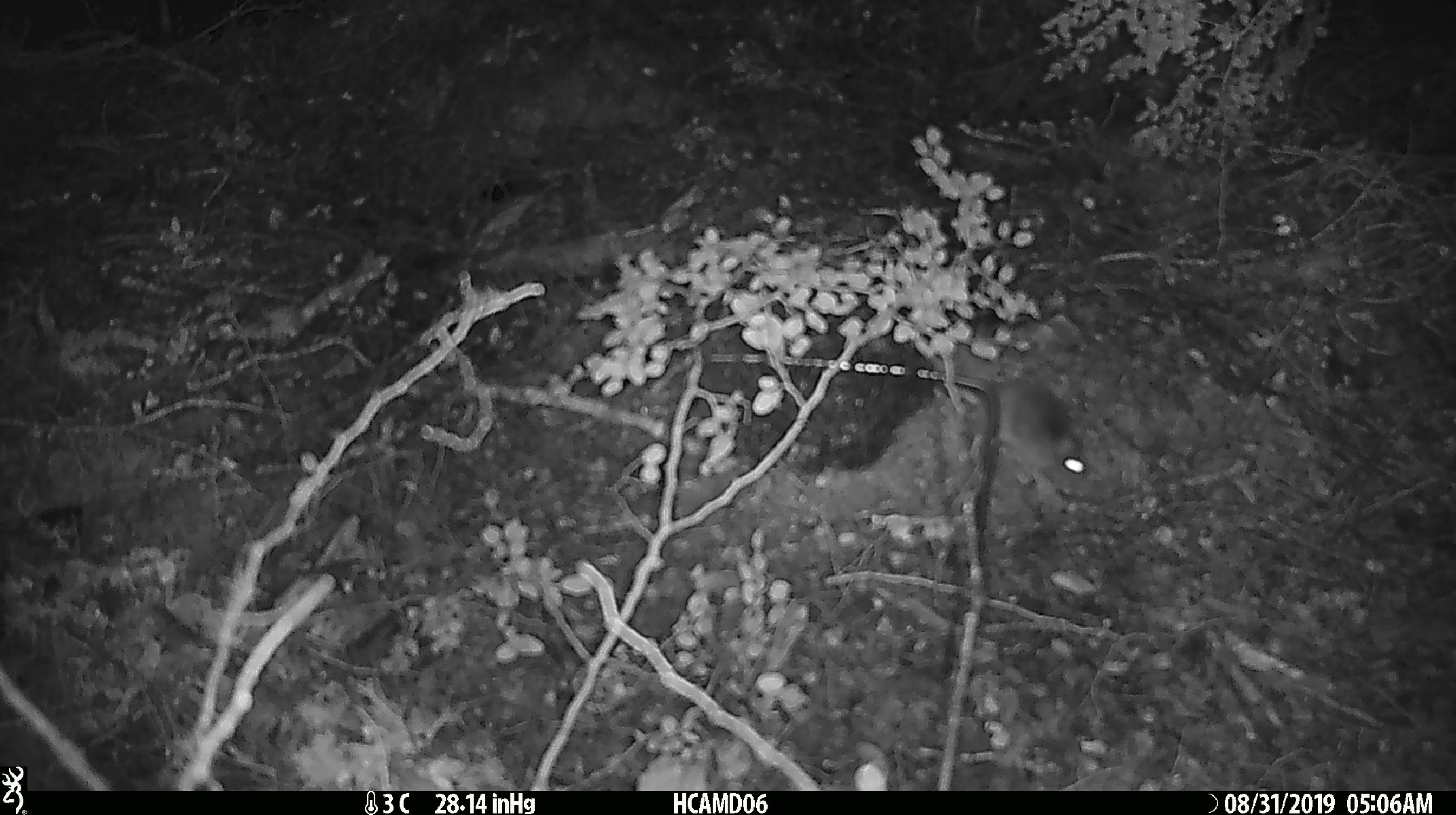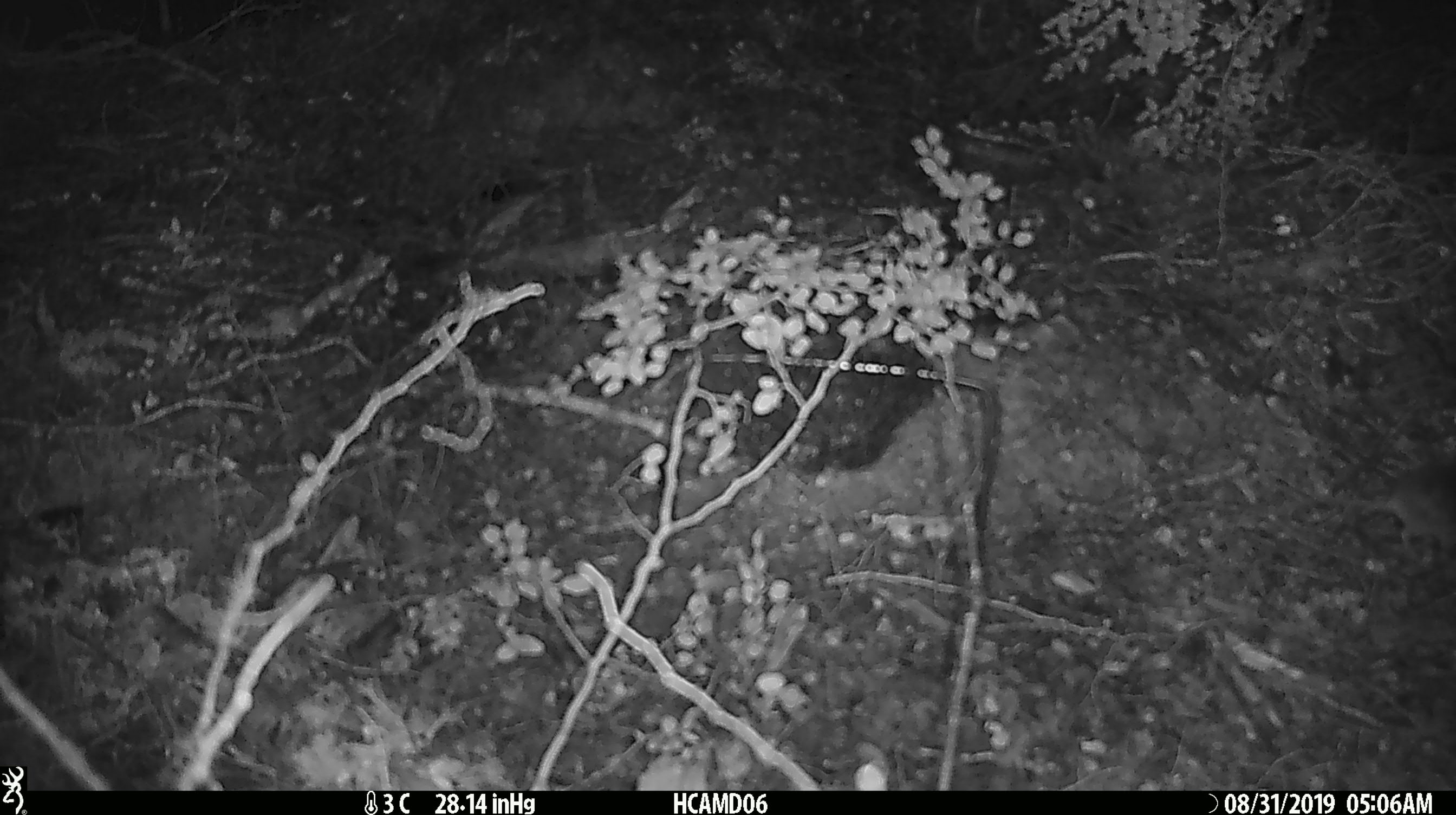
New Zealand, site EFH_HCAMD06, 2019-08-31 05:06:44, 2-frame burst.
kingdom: Animalia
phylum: Chordata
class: Mammalia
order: Rodentia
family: Muridae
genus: Mus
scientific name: Mus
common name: mouse